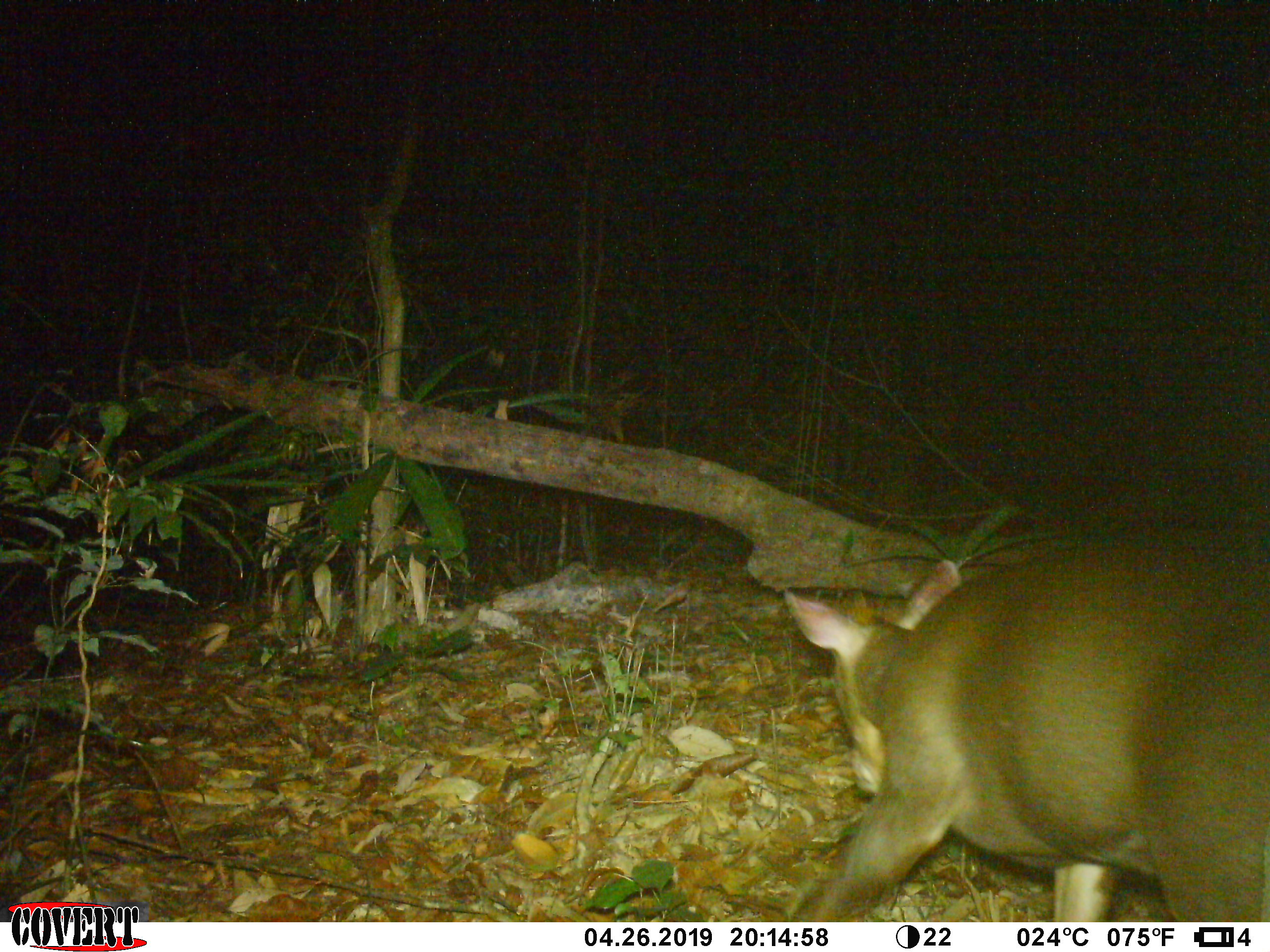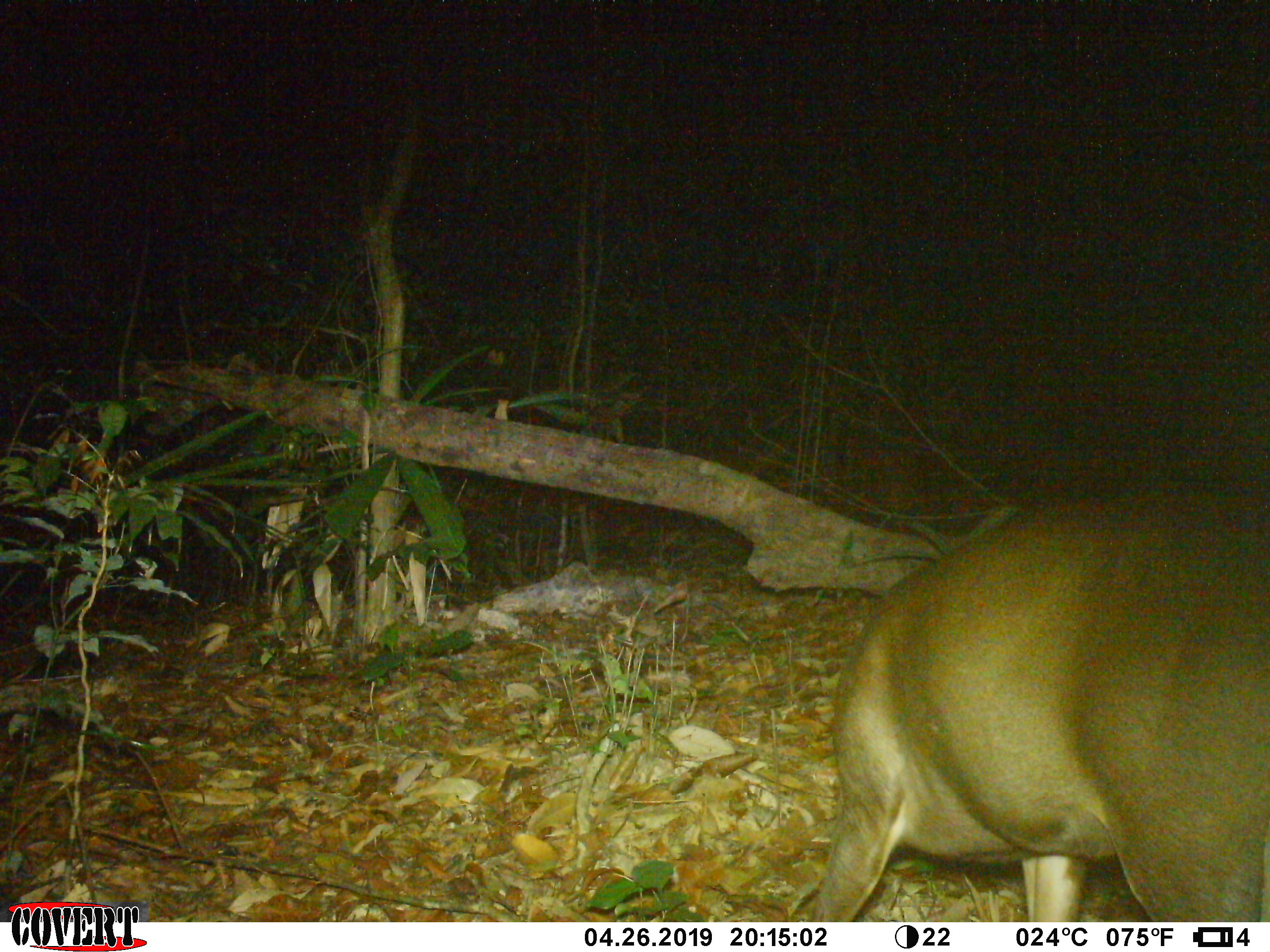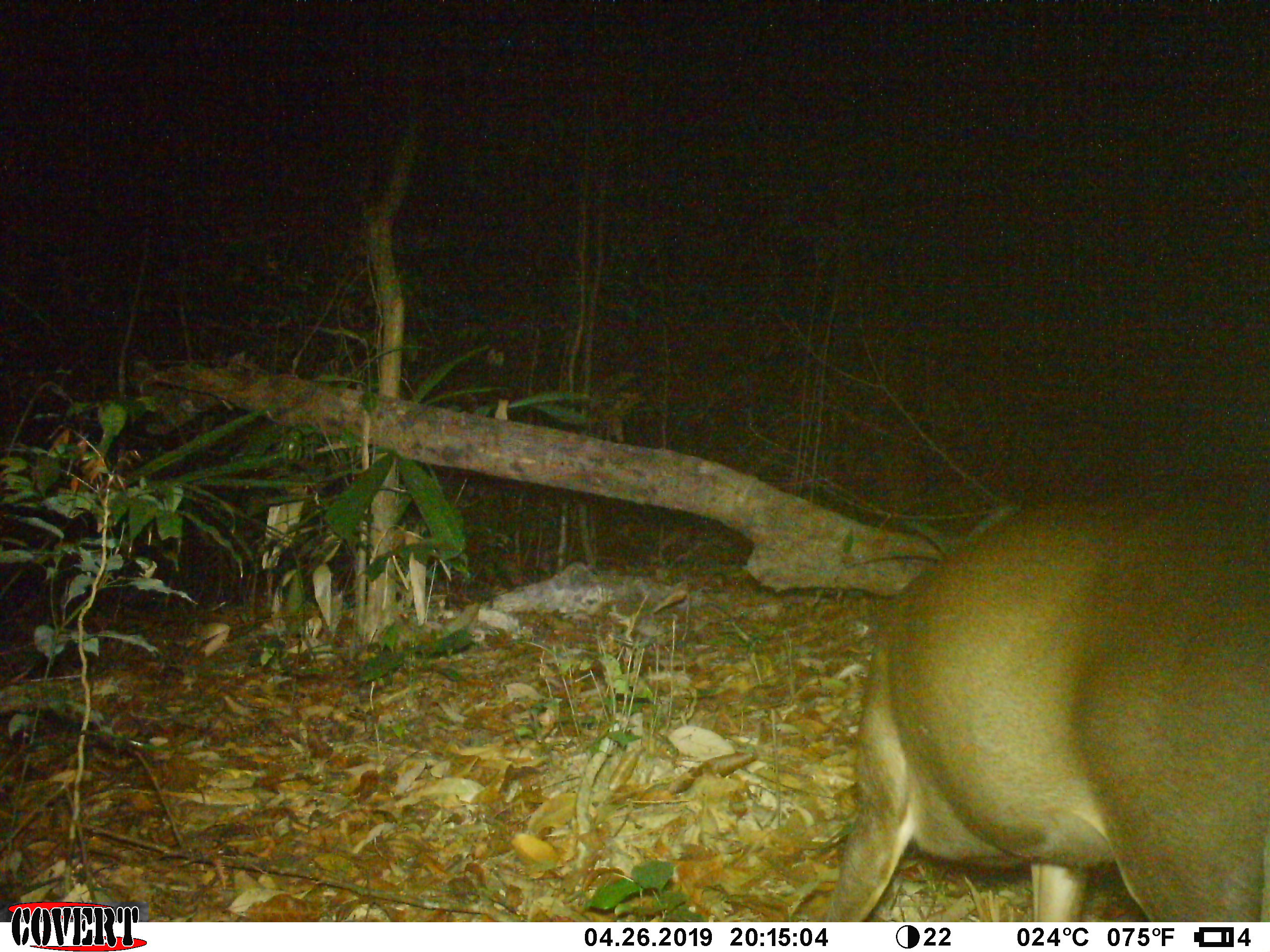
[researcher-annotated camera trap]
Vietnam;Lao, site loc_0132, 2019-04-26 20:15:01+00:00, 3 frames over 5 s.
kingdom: Animalia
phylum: Chordata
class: Mammalia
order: Artiodactyla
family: Cervidae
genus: Muntiacus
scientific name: Muntiacus rooseveltorum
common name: roosevelt's muntjac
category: roosevelts muntjac group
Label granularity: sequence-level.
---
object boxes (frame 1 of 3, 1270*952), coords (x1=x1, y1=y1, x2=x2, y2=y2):
roosevelts muntjac group: (x1=782, y1=535, x2=1269, y2=922)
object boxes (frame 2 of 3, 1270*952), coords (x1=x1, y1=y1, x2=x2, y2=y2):
roosevelts muntjac group: (x1=806, y1=489, x2=1269, y2=920)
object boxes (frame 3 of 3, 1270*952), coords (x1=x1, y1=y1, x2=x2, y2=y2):
roosevelts muntjac group: (x1=819, y1=479, x2=1269, y2=920)